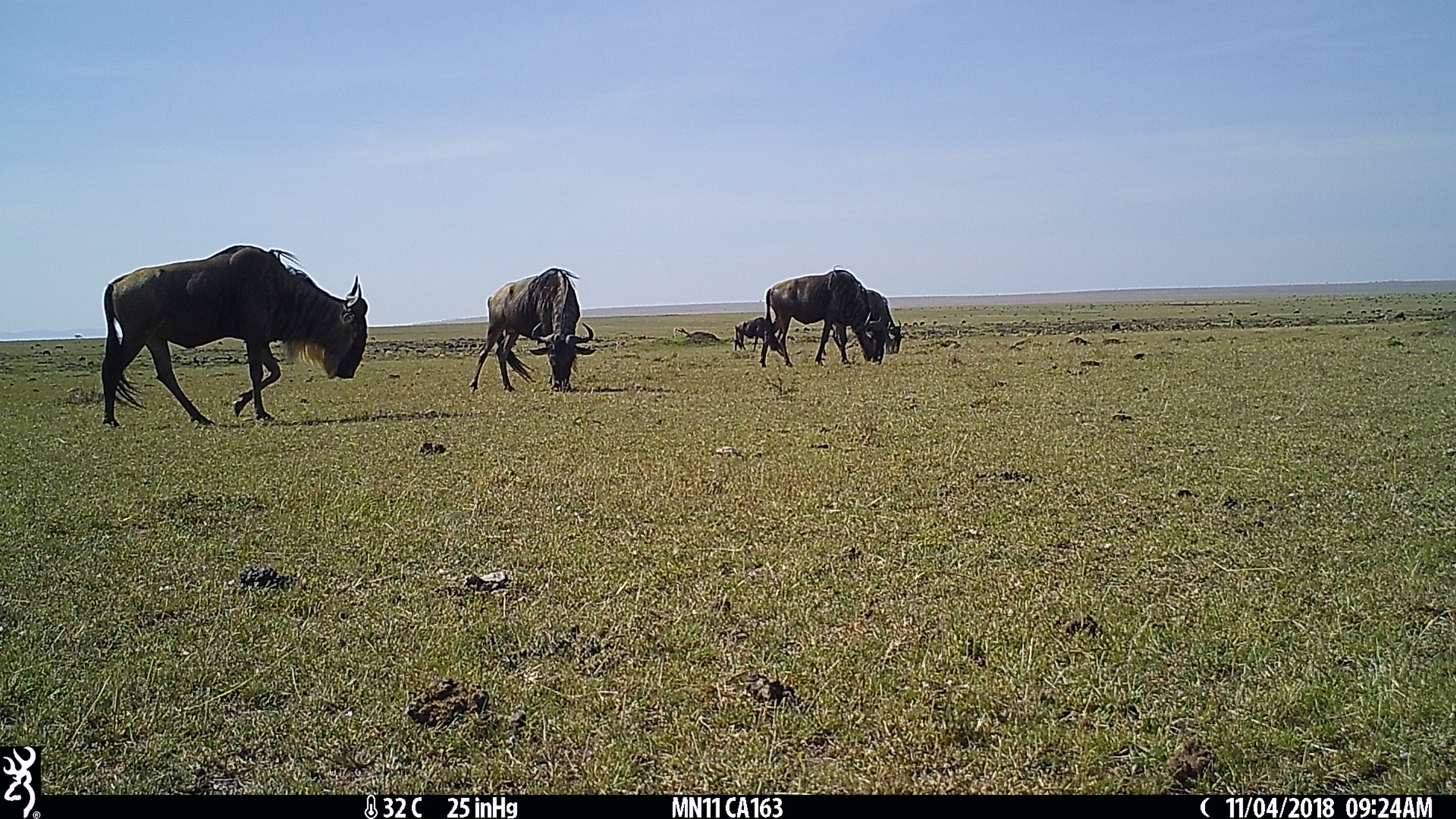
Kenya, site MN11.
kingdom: Animalia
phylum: Chordata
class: Mammalia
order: Artiodactyla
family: Bovidae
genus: Connochaetes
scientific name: Connochaetes taurinus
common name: blue wildebeest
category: wildebeest